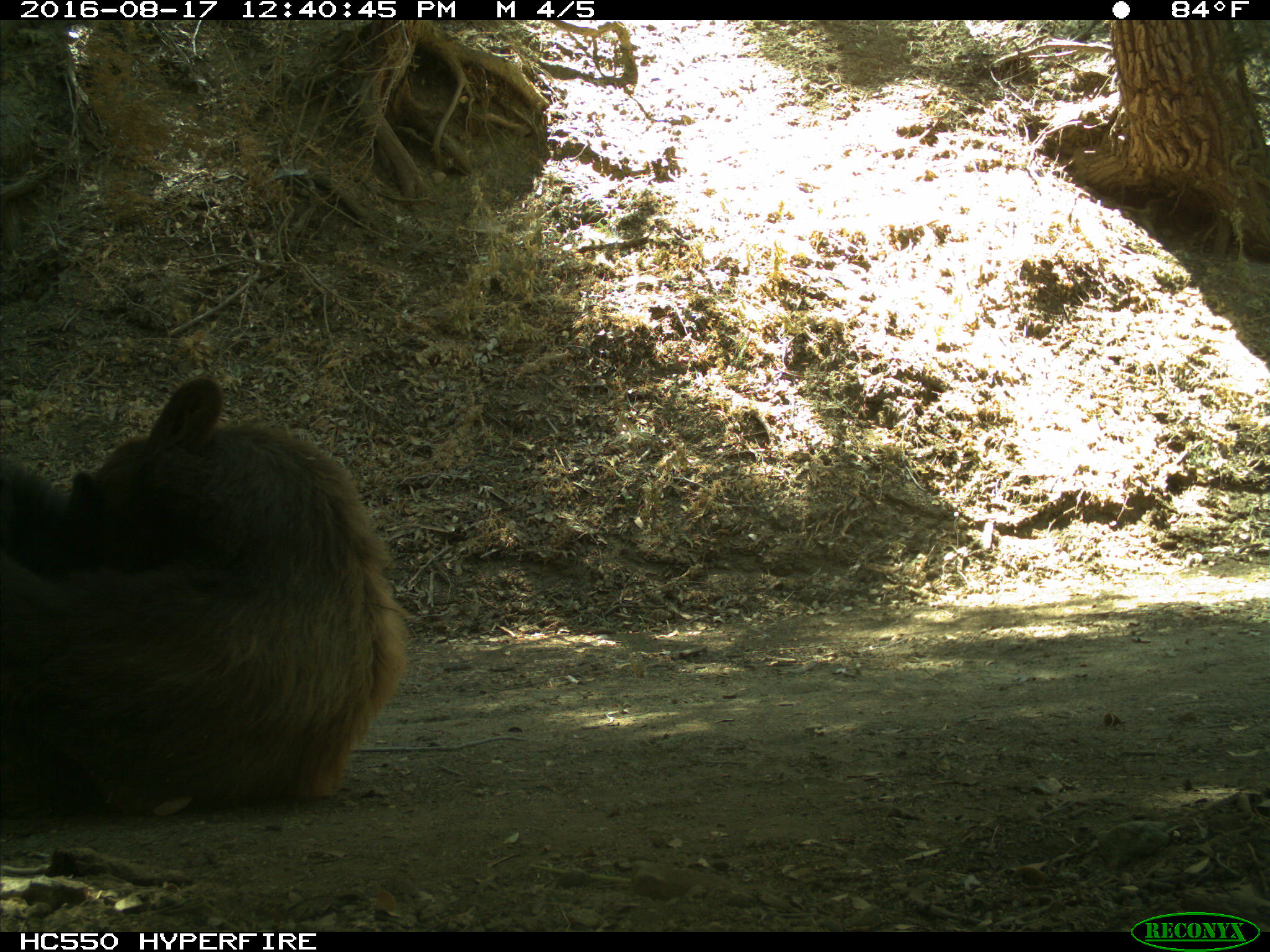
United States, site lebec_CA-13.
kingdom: Animalia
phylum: Chordata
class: Mammalia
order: Carnivora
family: Ursidae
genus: Ursus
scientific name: Ursus americanus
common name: american black bear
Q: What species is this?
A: Ursus americanus (american black bear).